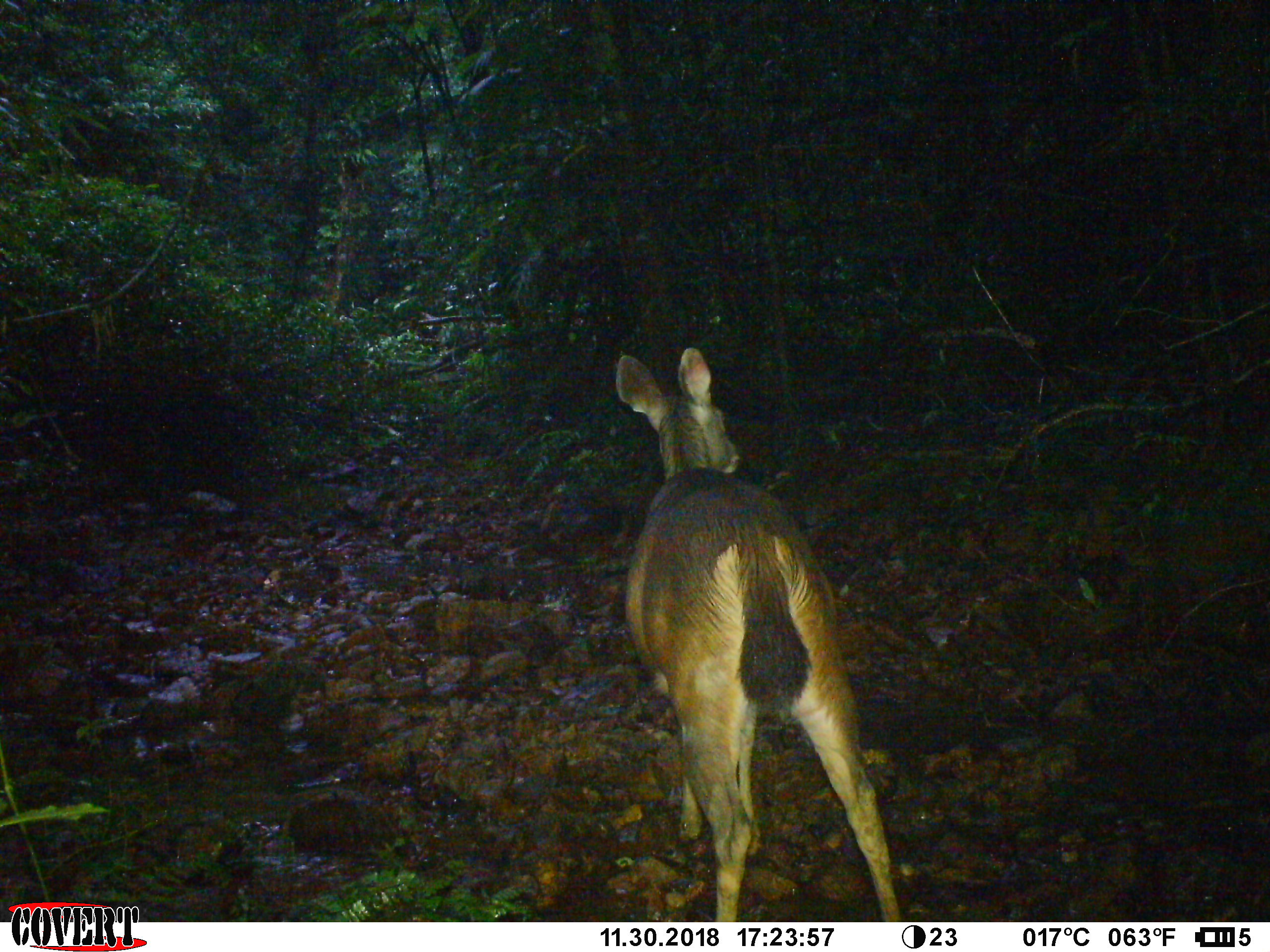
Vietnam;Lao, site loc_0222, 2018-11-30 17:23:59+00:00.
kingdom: Animalia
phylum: Chordata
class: Mammalia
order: Artiodactyla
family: Cervidae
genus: Rusa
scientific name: Rusa unicolor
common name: sambar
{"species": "sambar (Rusa unicolor)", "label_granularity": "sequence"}